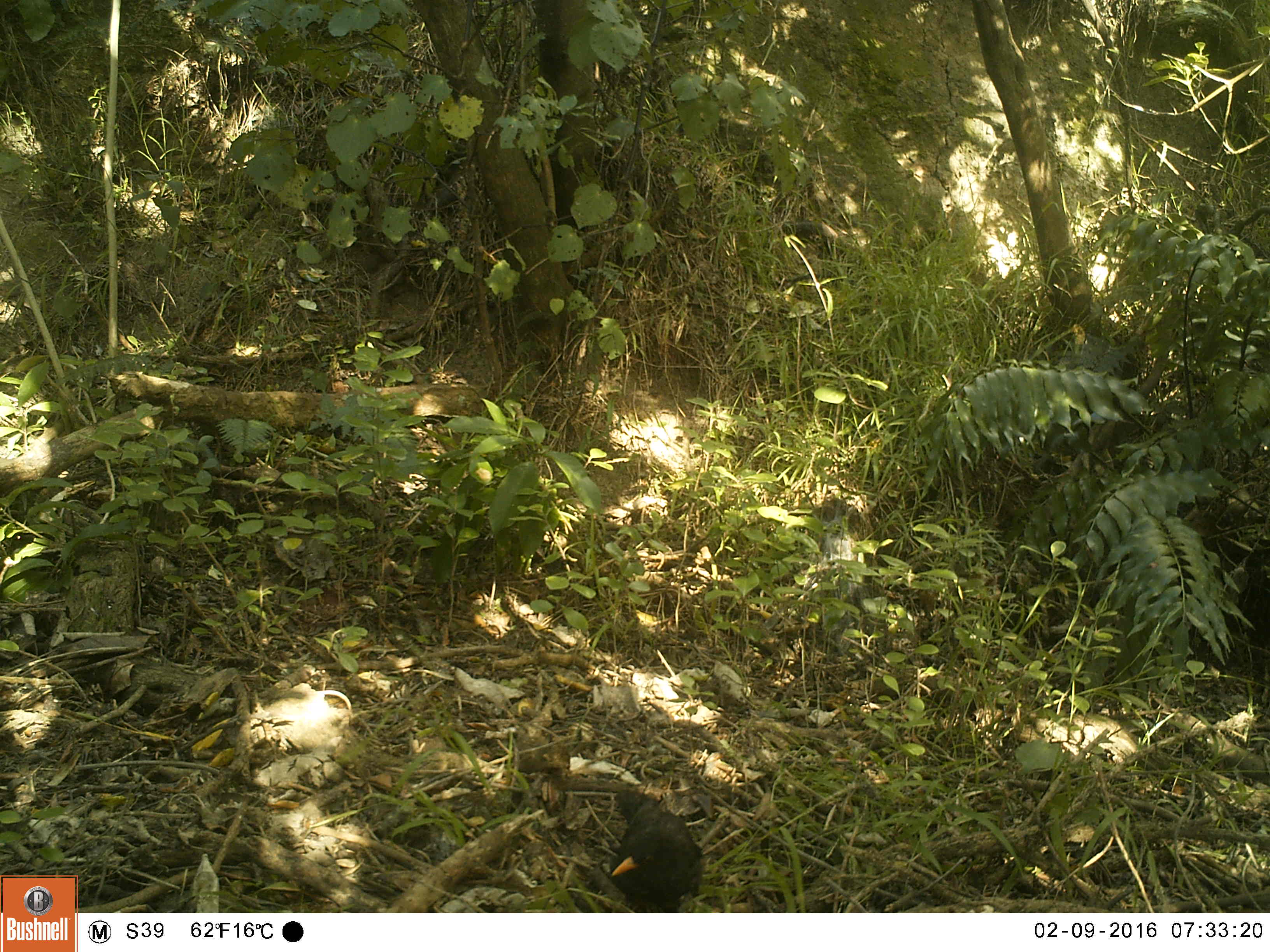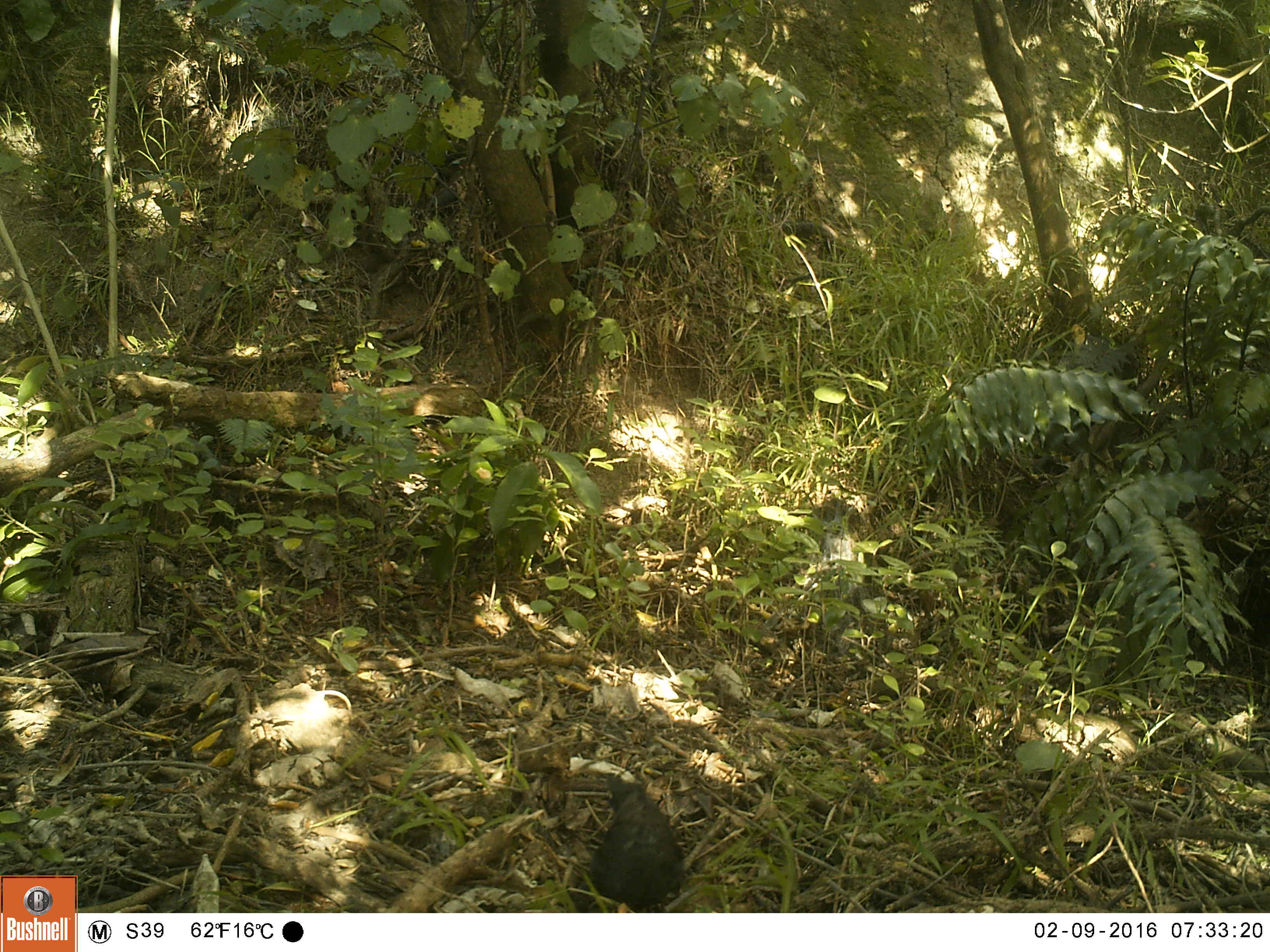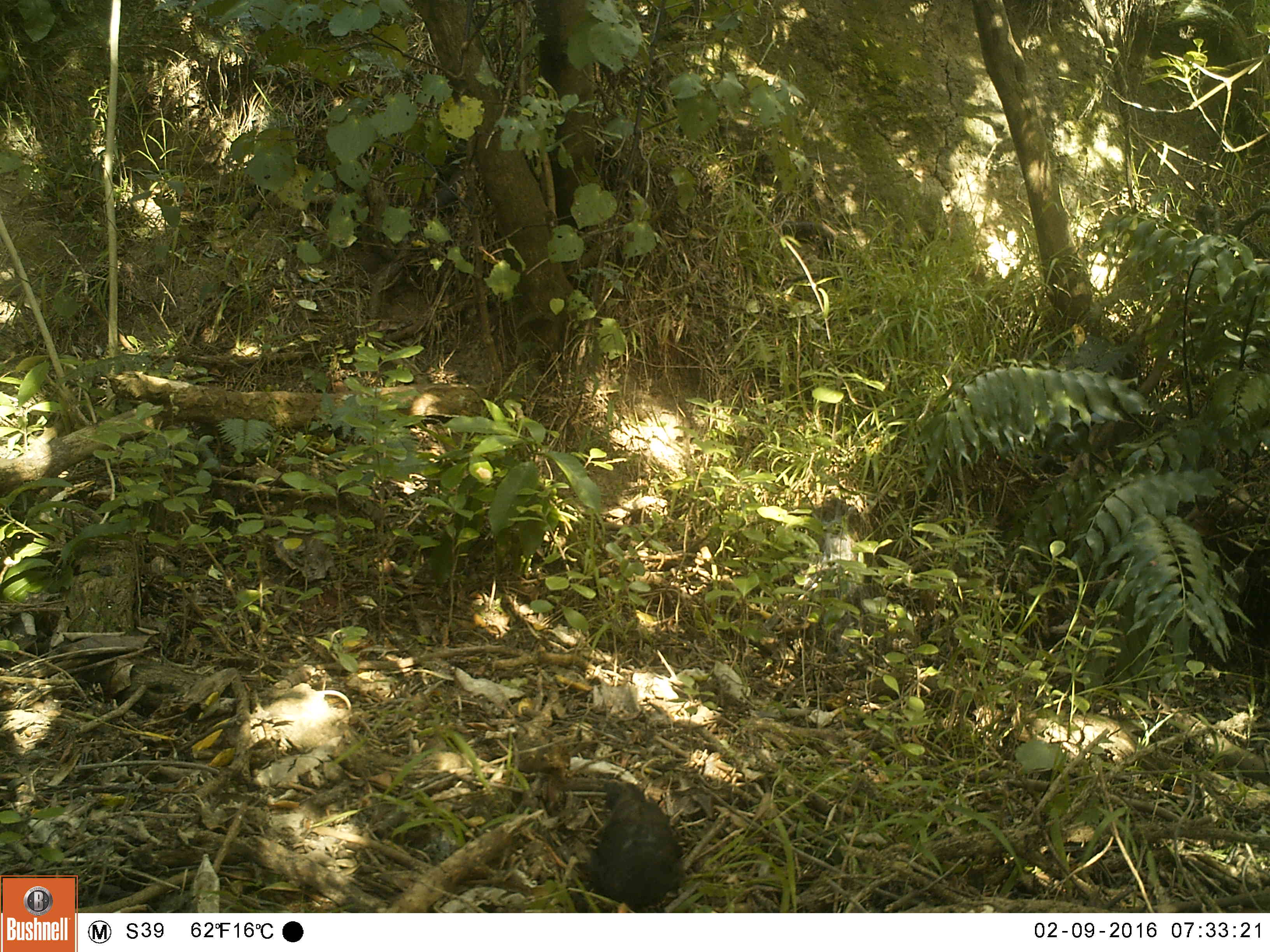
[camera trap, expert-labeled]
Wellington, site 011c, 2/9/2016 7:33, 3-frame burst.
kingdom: Animalia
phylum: Chordata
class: Aves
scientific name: Aves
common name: bird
Bird (Aves).